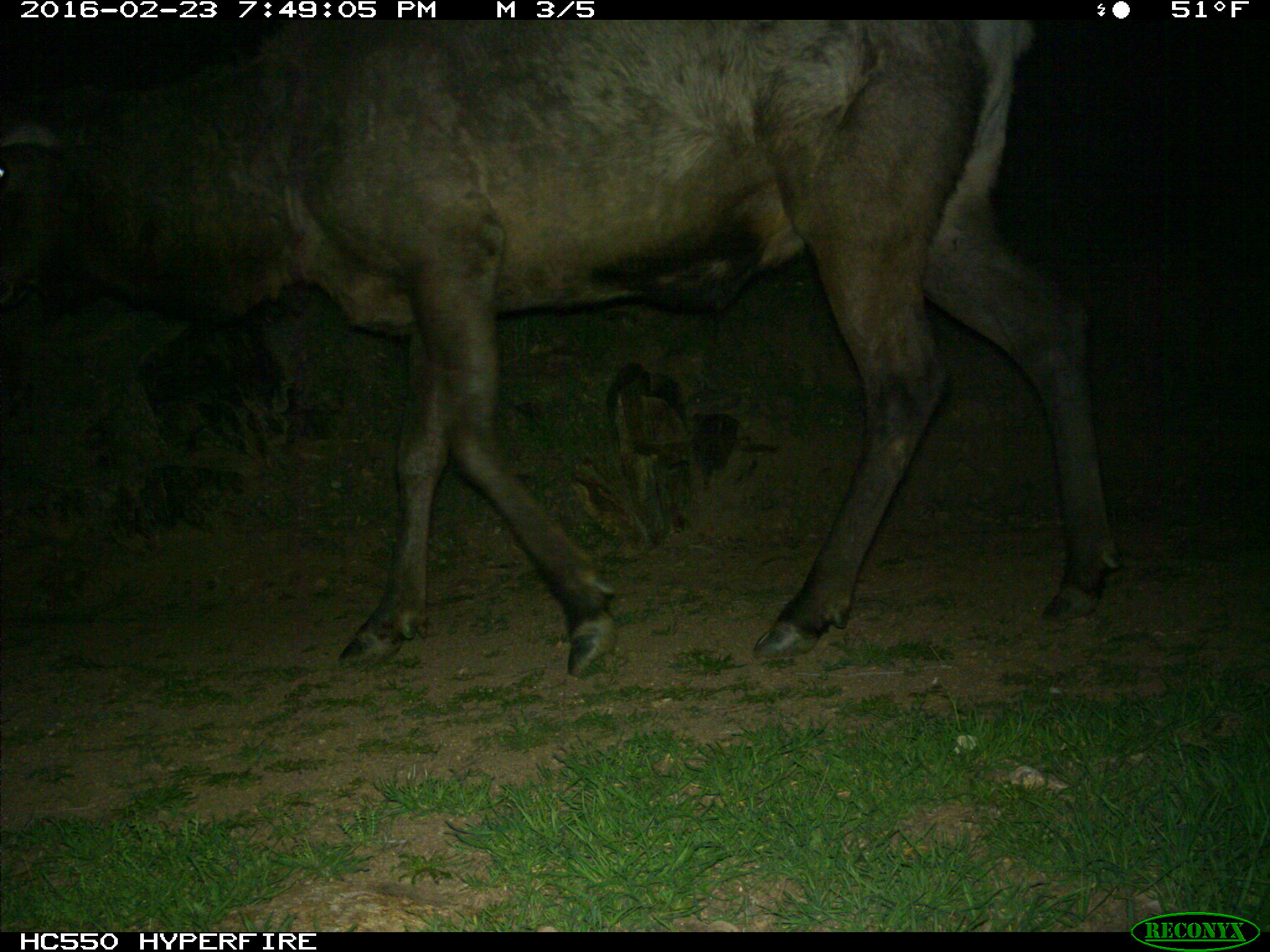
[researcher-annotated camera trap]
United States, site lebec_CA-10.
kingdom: Animalia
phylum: Chordata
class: Mammalia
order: Artiodactyla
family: Cervidae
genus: Cervus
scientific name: Cervus canadensis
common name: elk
Cervus canadensis (elk).